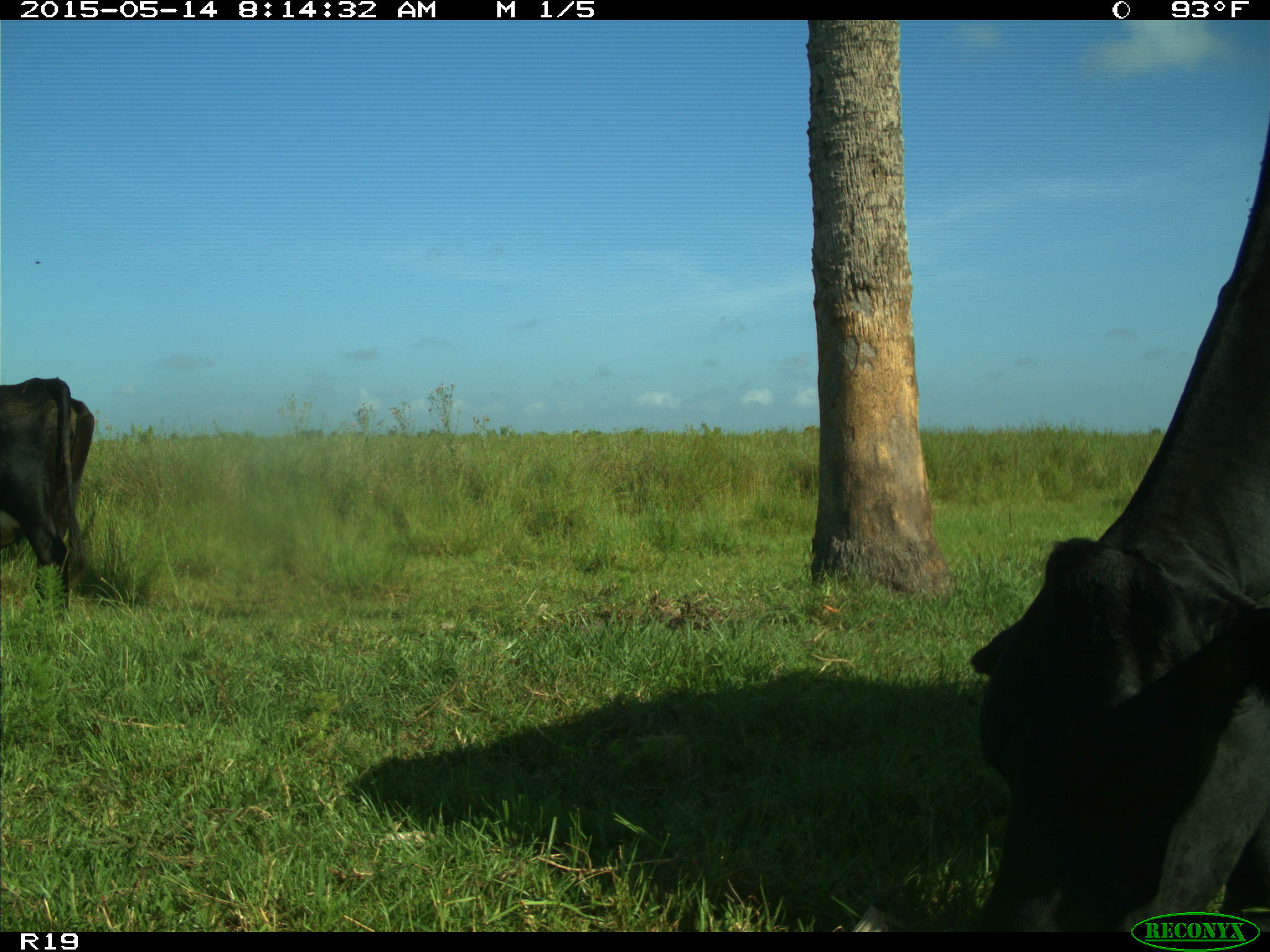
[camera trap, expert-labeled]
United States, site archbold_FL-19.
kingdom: Animalia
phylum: Chordata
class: Mammalia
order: Artiodactyla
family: Bovidae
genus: Bos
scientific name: Bos taurus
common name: domestic cow